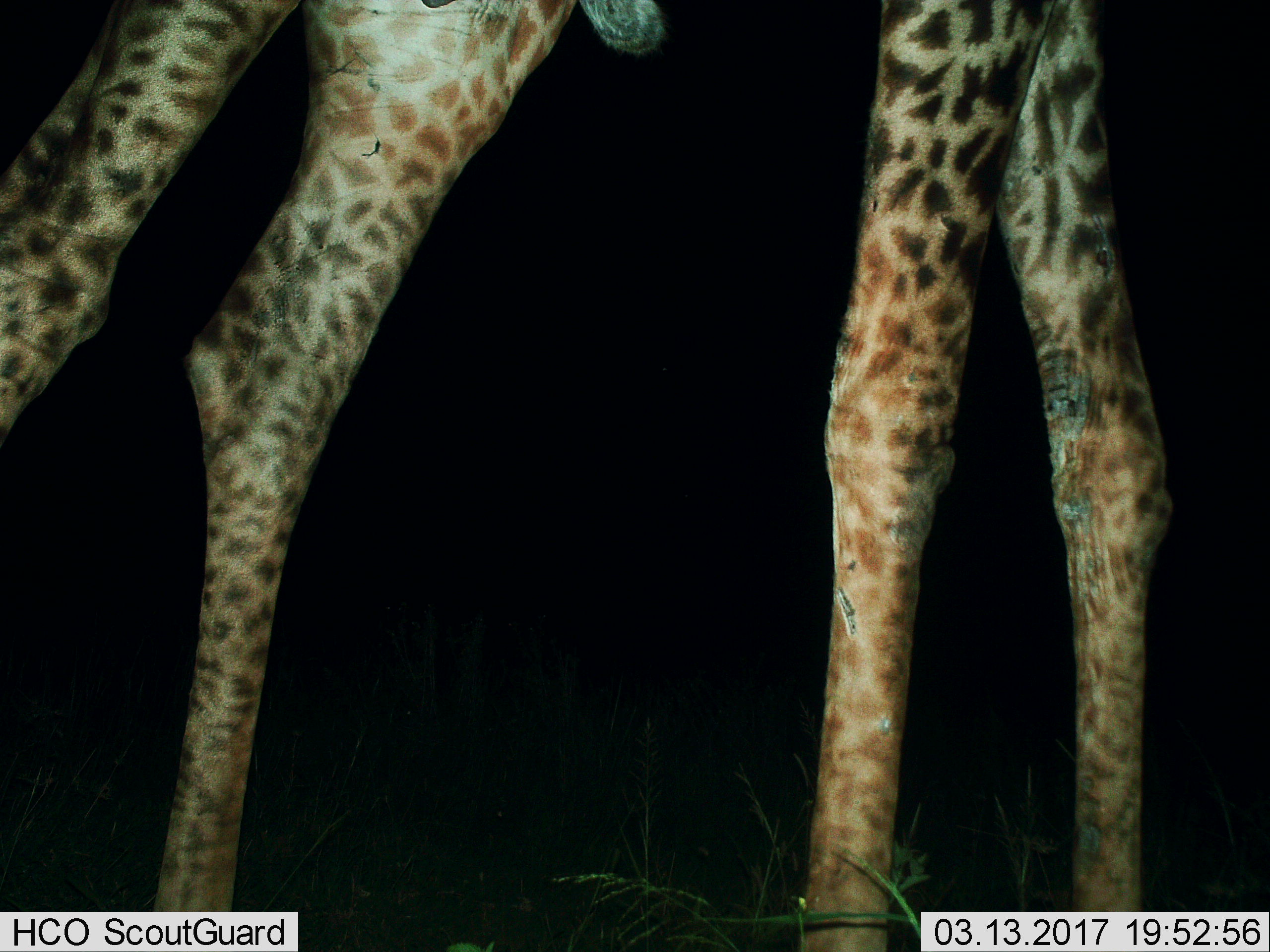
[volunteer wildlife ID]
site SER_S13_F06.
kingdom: Animalia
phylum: Chordata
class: Mammalia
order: Artiodactyla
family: Giraffidae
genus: Giraffa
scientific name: Giraffa camelopardalis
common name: giraffe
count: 1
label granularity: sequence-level